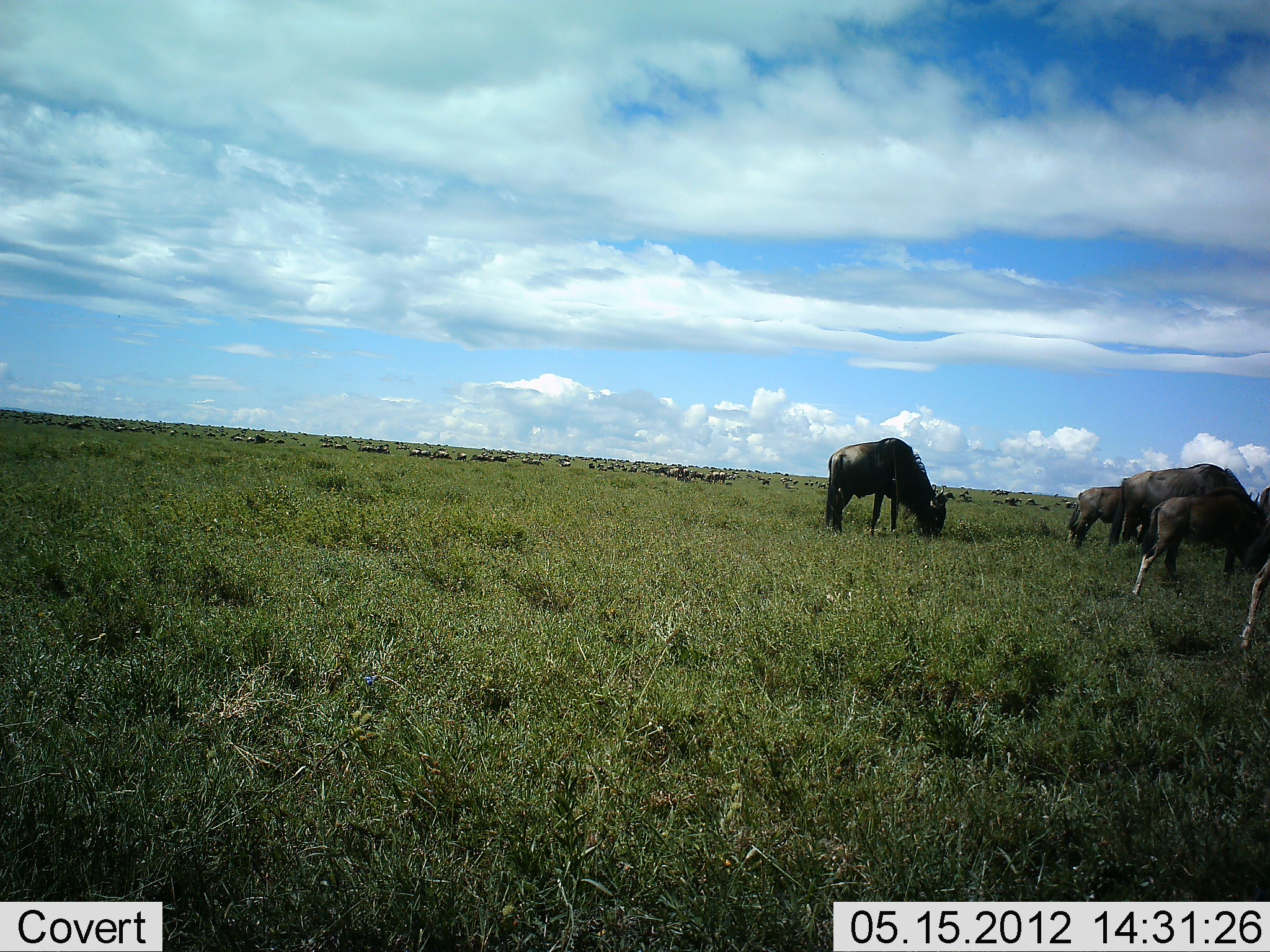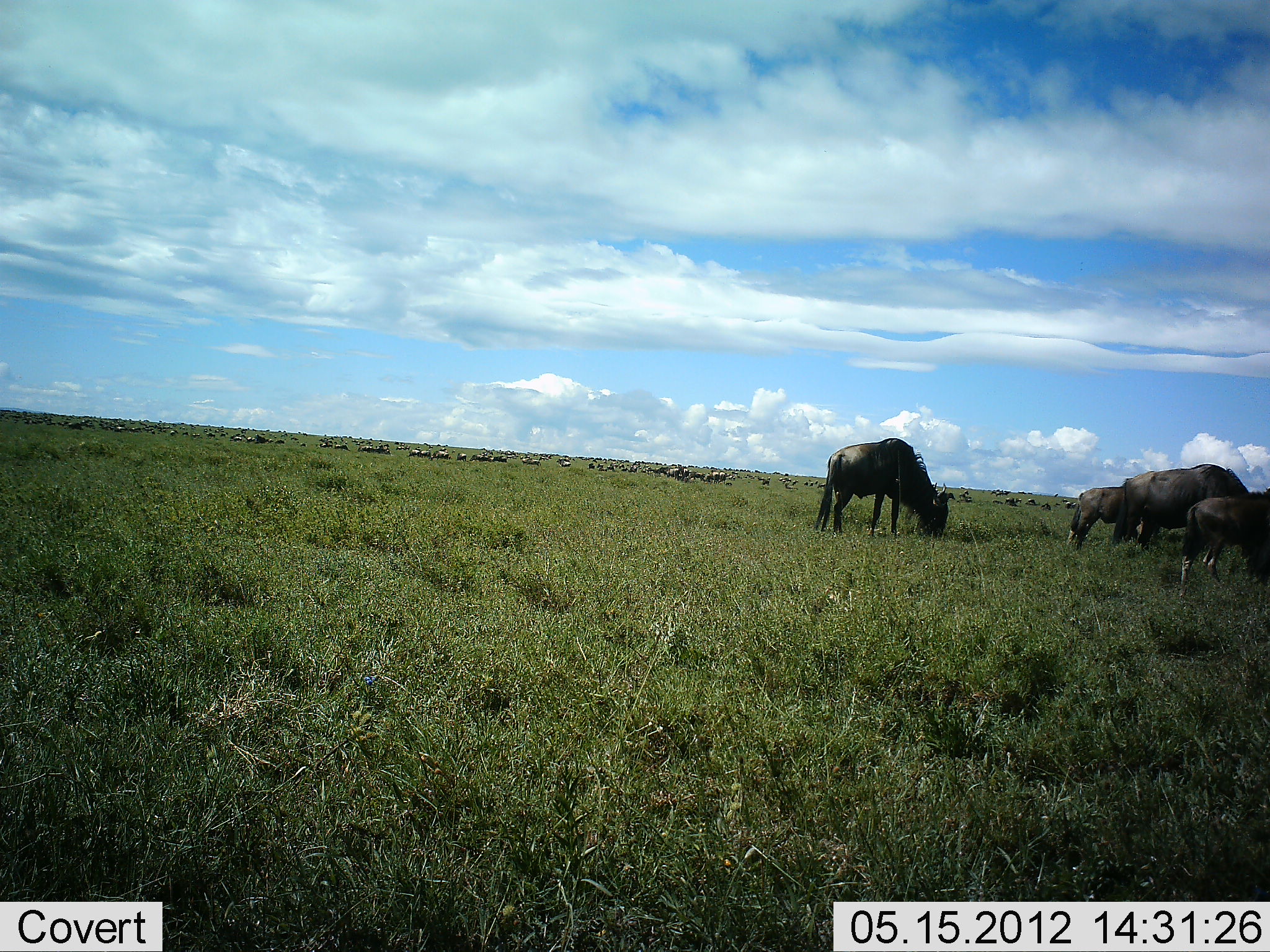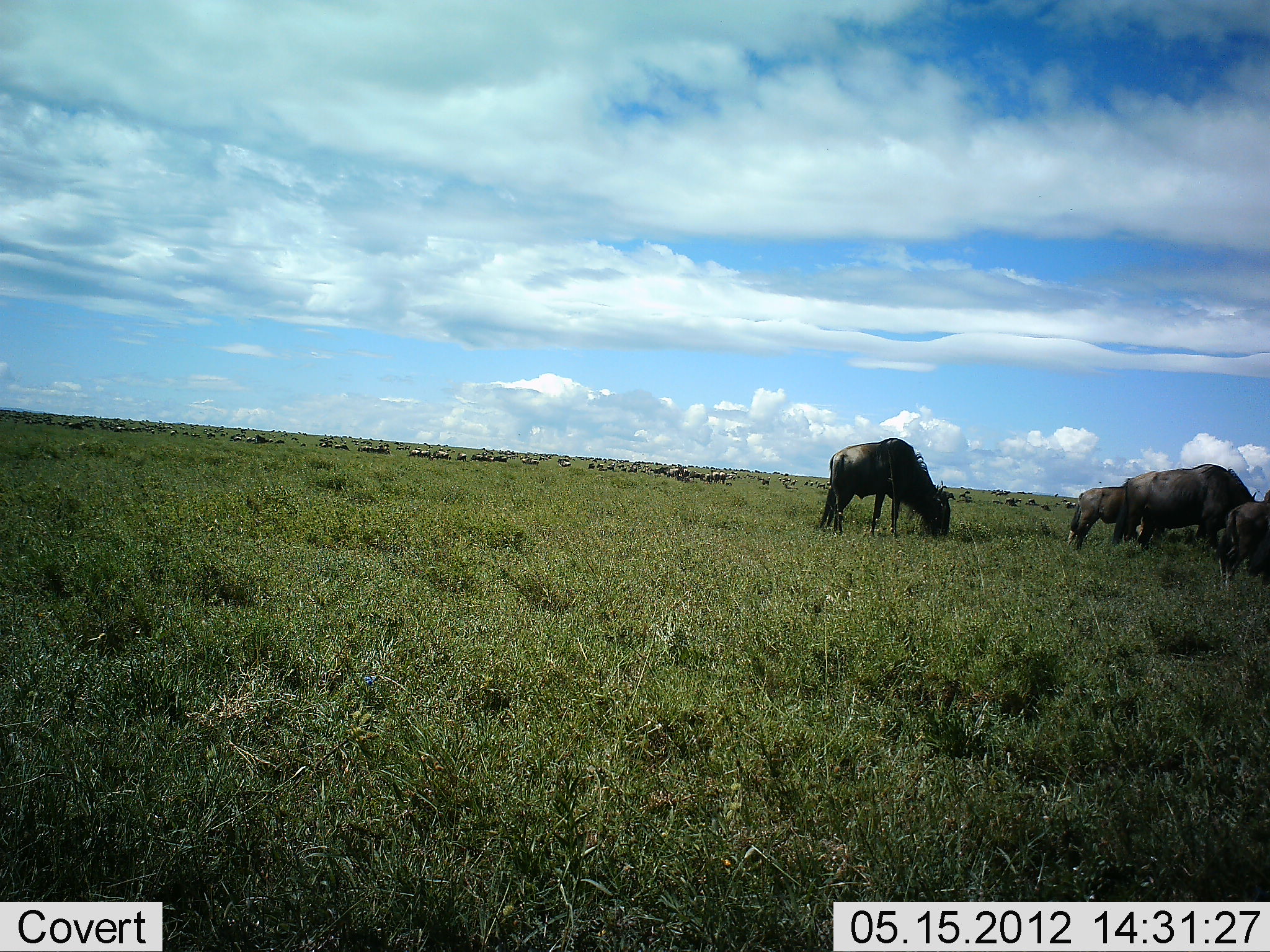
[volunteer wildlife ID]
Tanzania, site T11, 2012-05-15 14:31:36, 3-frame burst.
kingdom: Animalia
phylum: Chordata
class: Mammalia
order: Artiodactyla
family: Bovidae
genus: Connochaetes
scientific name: Connochaetes taurinus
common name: blue wildebeest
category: wildebeest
Wildebeest (blue wildebeest) (Connochaetes taurinus), count 11-50. Behavior (volunteer vote fractions): standing 30%, resting 0%, moving 30%, interacting 0%. Young present (vote fraction): 0%. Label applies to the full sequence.